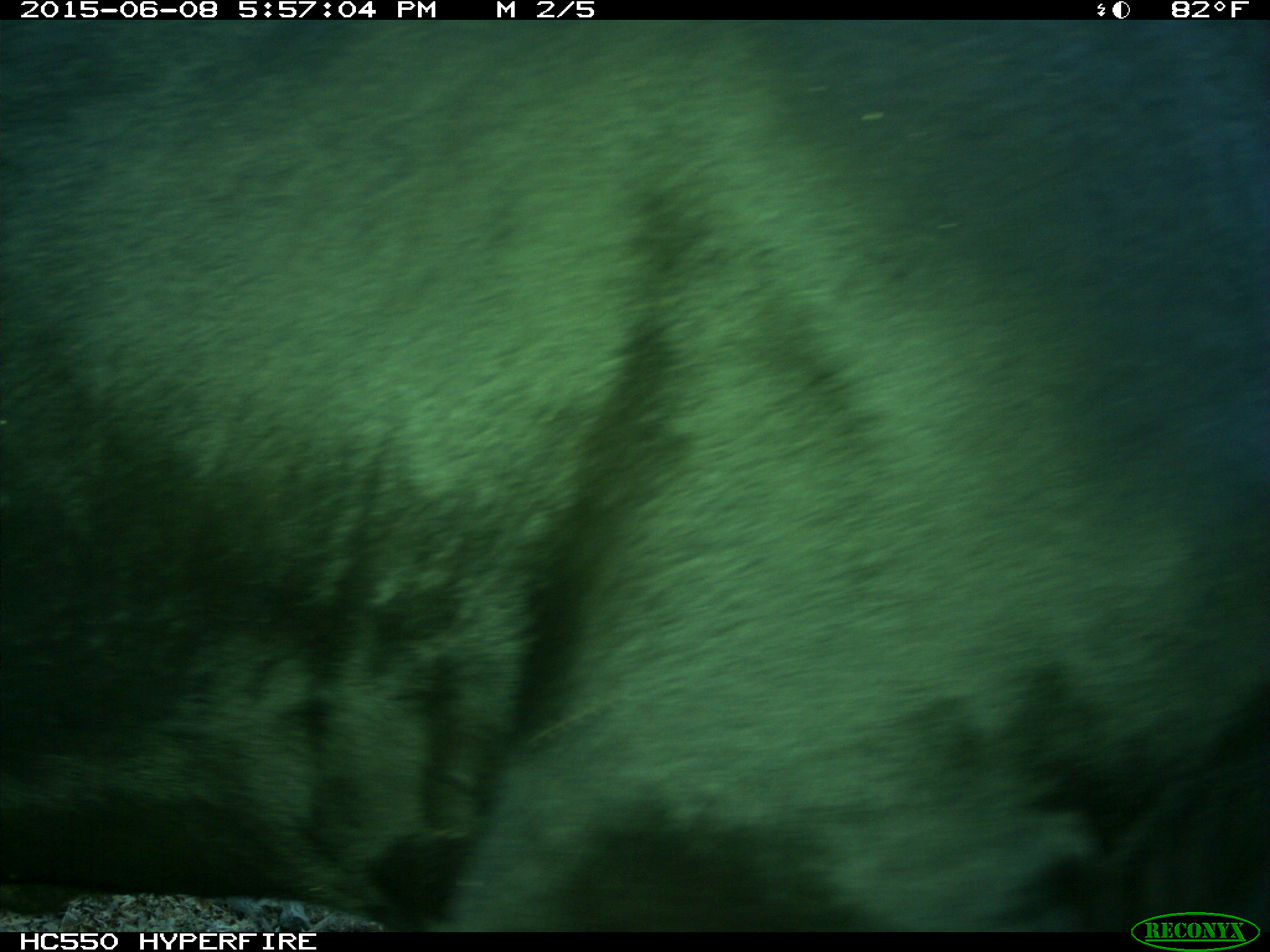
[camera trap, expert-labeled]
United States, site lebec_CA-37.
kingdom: Animalia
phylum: Chordata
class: Mammalia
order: Artiodactyla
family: Bovidae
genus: Bos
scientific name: Bos taurus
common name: domestic cow